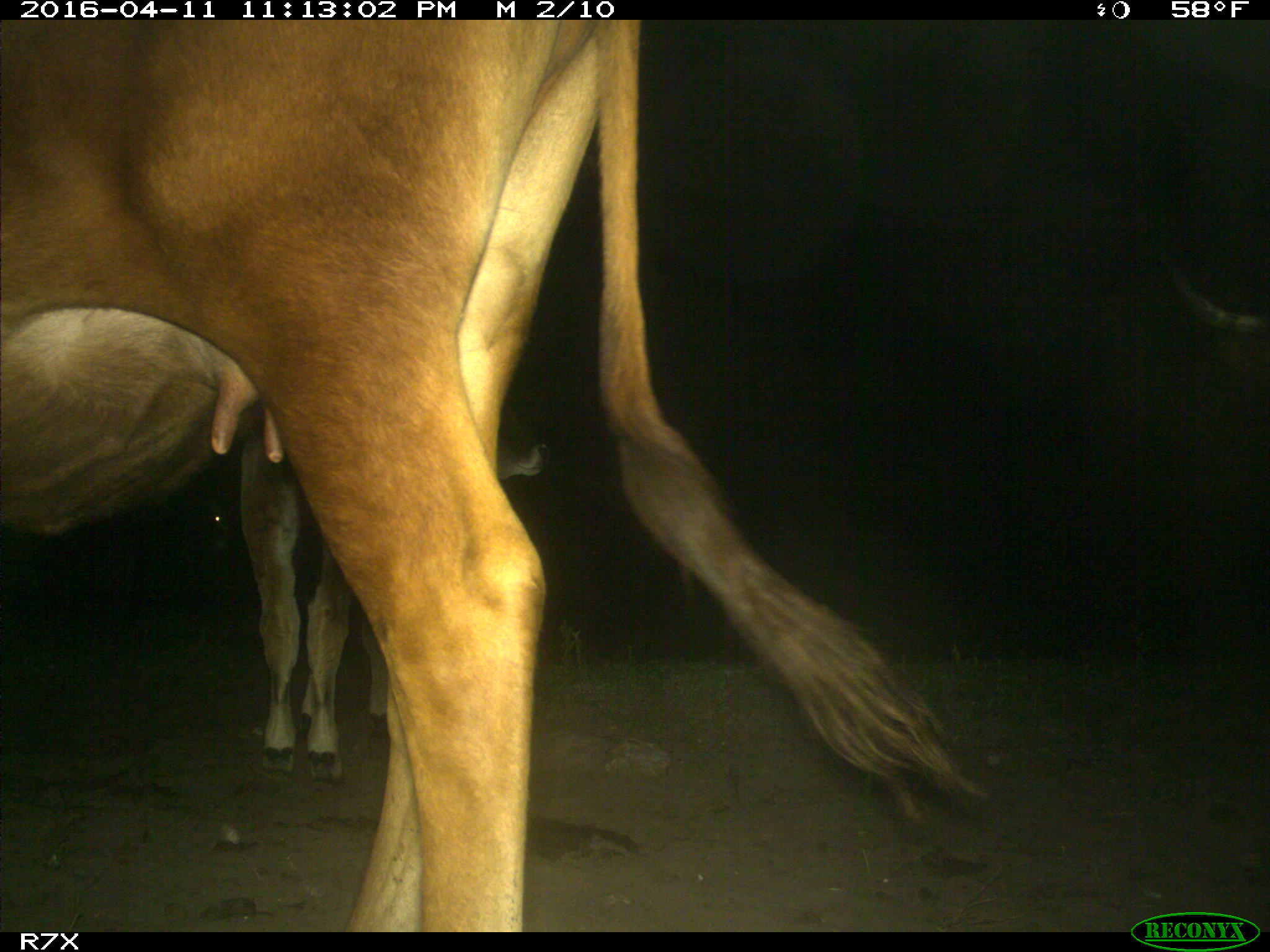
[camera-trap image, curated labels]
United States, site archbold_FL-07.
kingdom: Animalia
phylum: Chordata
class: Mammalia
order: Artiodactyla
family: Bovidae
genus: Bos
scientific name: Bos taurus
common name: domestic cow